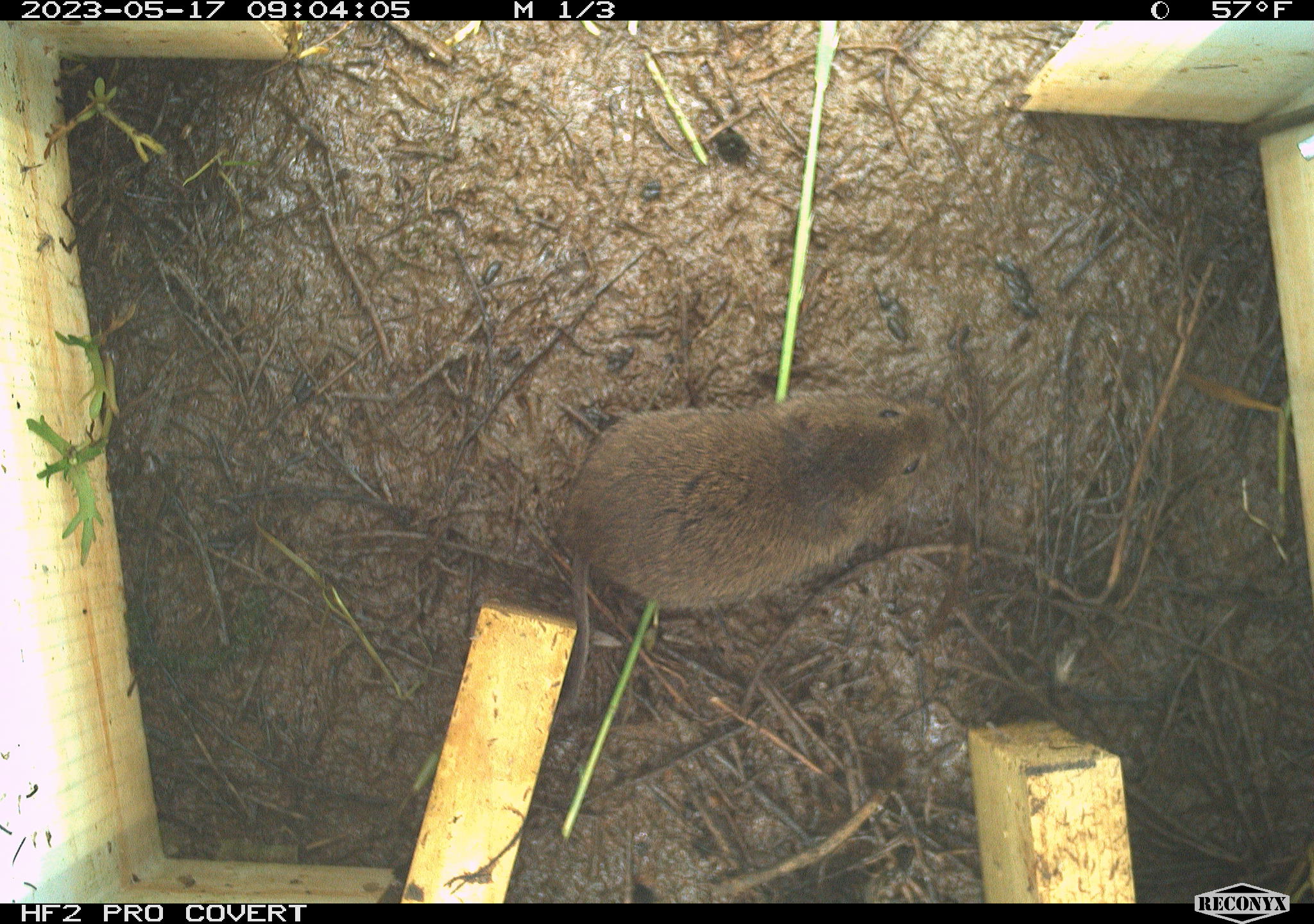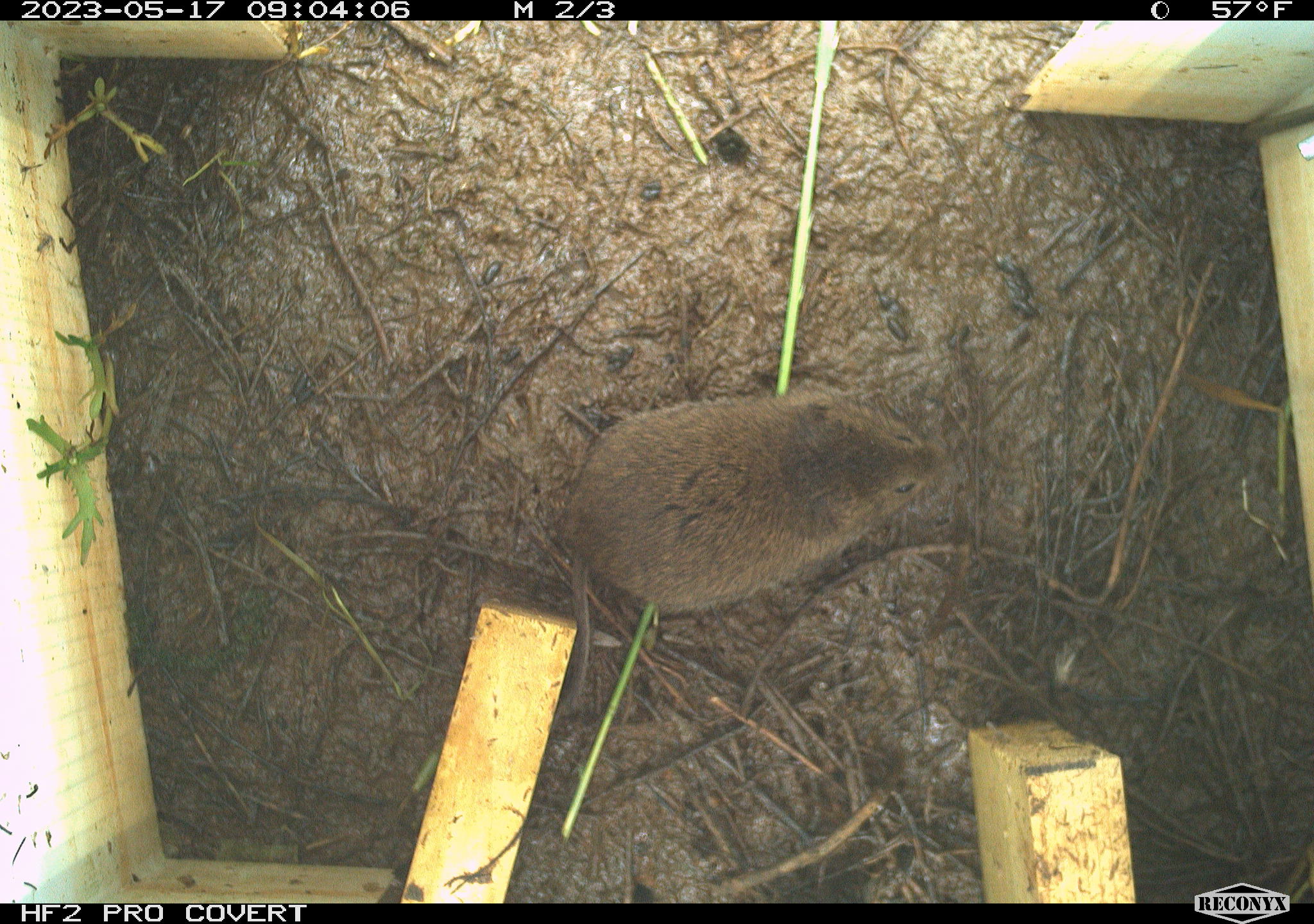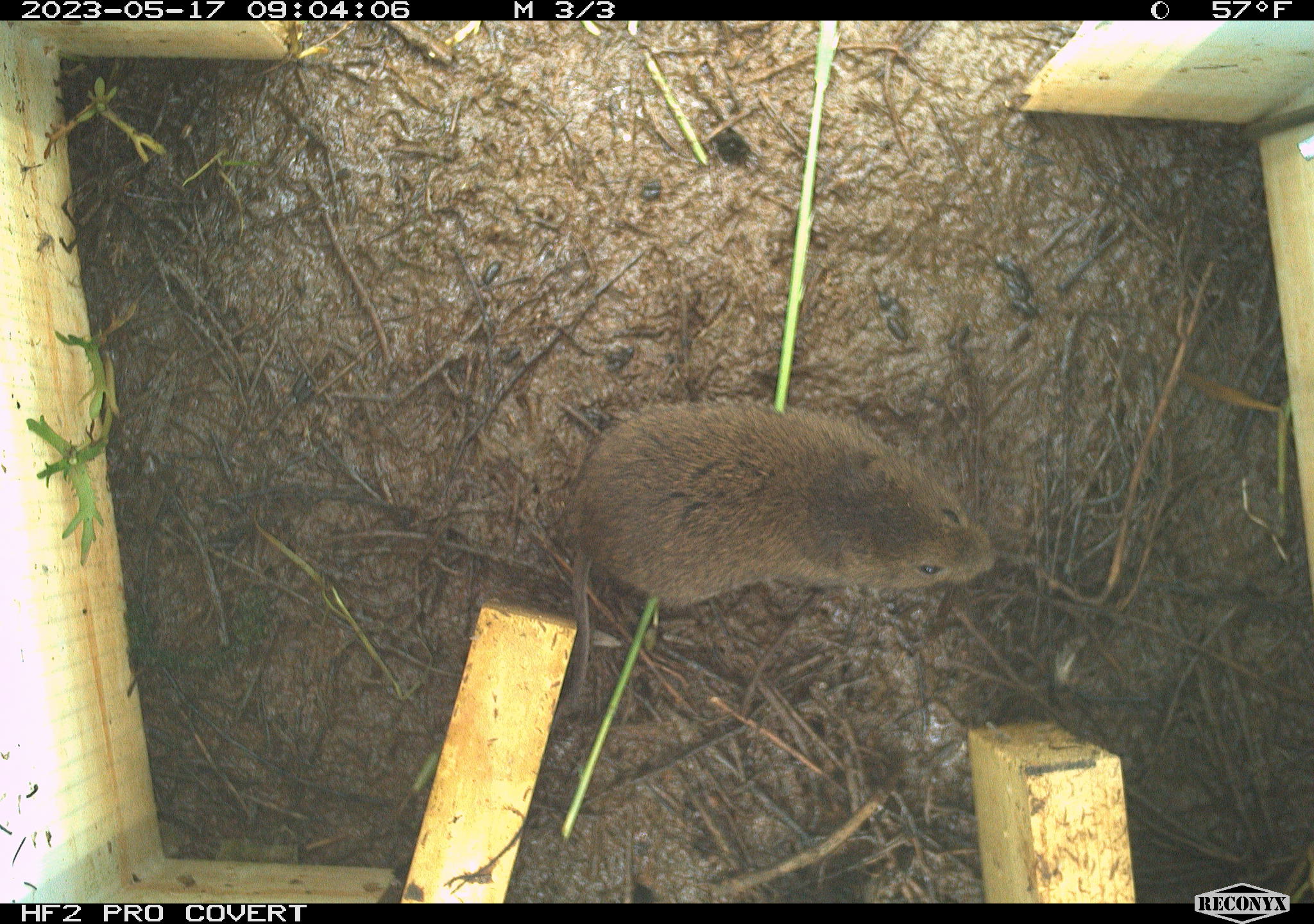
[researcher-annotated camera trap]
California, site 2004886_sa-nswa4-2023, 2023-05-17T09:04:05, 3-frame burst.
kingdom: Animalia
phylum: Chordata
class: Mammalia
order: Rodentia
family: Cricetidae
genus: Microtus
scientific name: Microtus californicus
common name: california vole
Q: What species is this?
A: California vole (Microtus californicus).